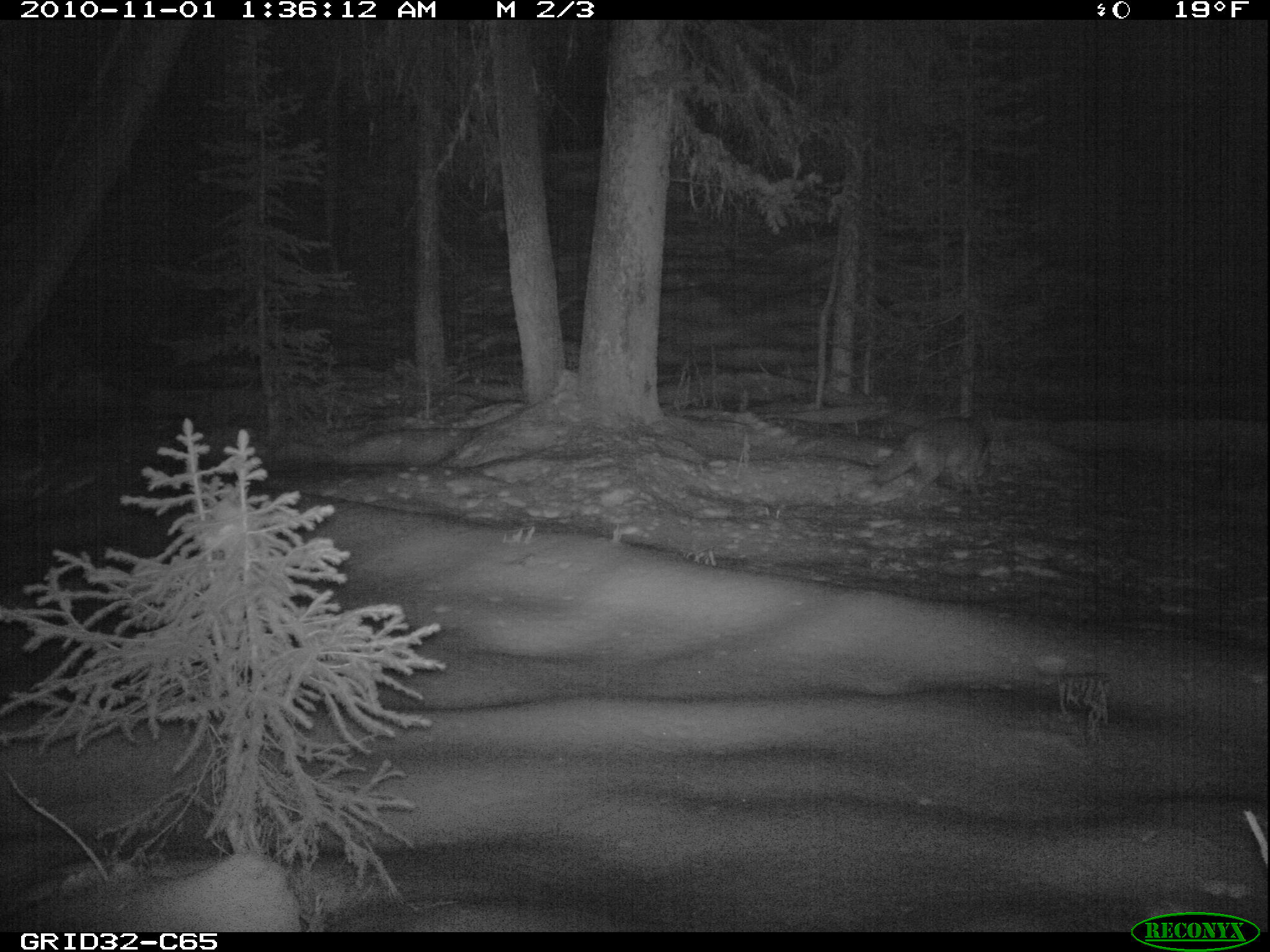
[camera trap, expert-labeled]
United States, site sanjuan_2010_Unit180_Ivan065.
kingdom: Animalia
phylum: Chordata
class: Mammalia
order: Carnivora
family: Canidae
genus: Canis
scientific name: Canis latrans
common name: coyote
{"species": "Canis latrans (coyote)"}